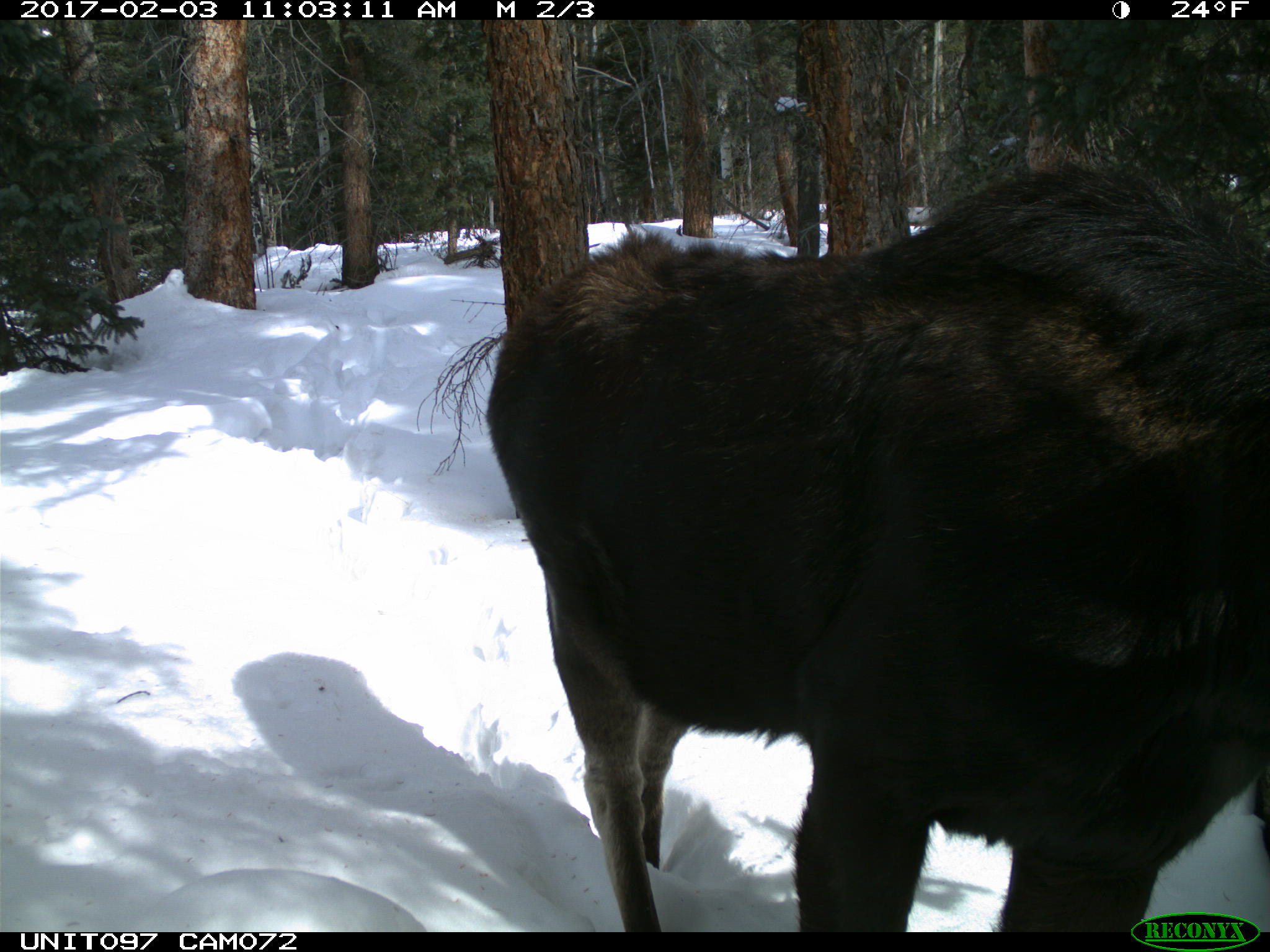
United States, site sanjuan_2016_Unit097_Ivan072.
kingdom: Animalia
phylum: Chordata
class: Mammalia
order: Artiodactyla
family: Cervidae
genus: Alces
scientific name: Alces alces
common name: moose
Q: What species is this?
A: Alces alces (moose).